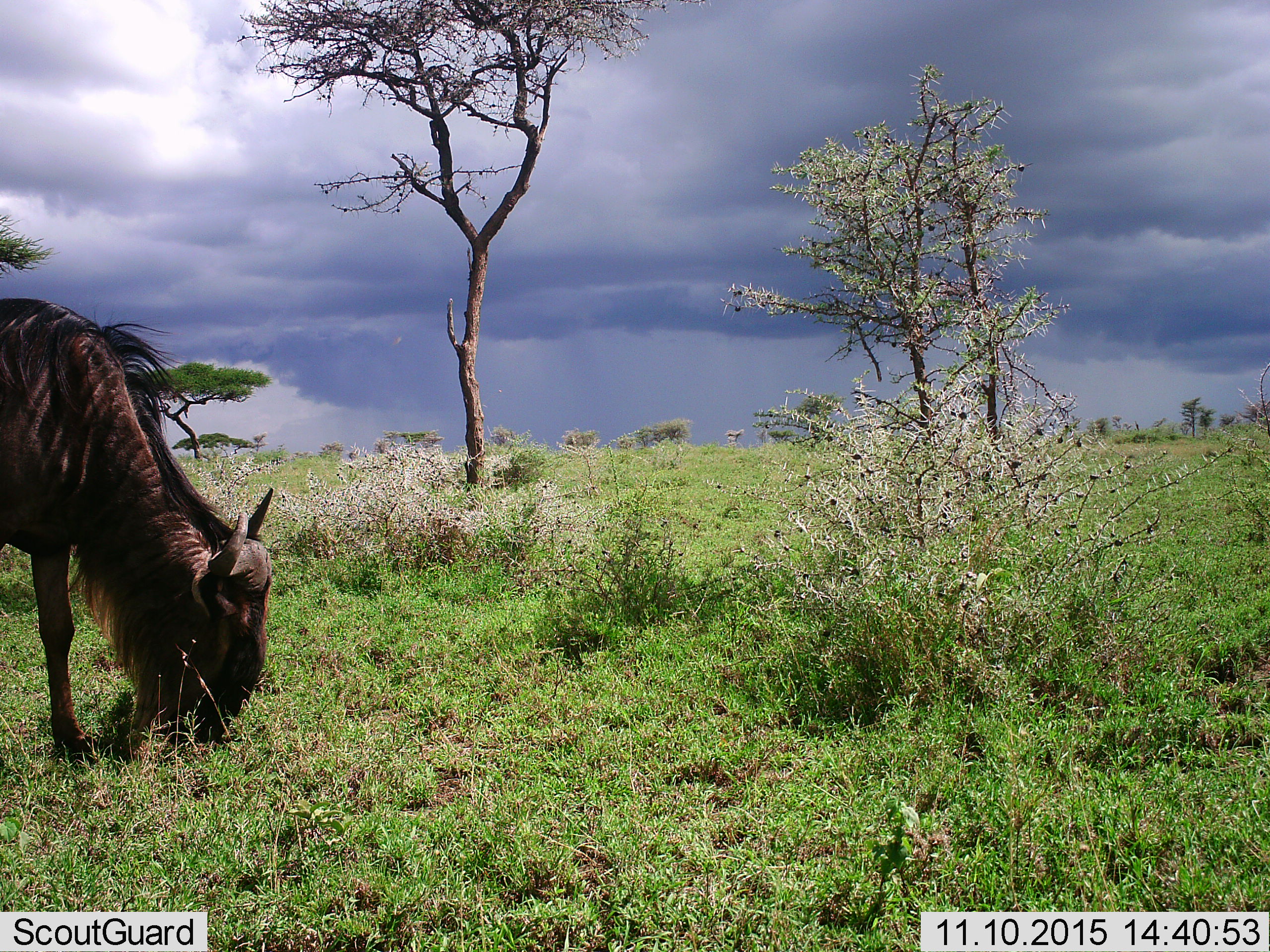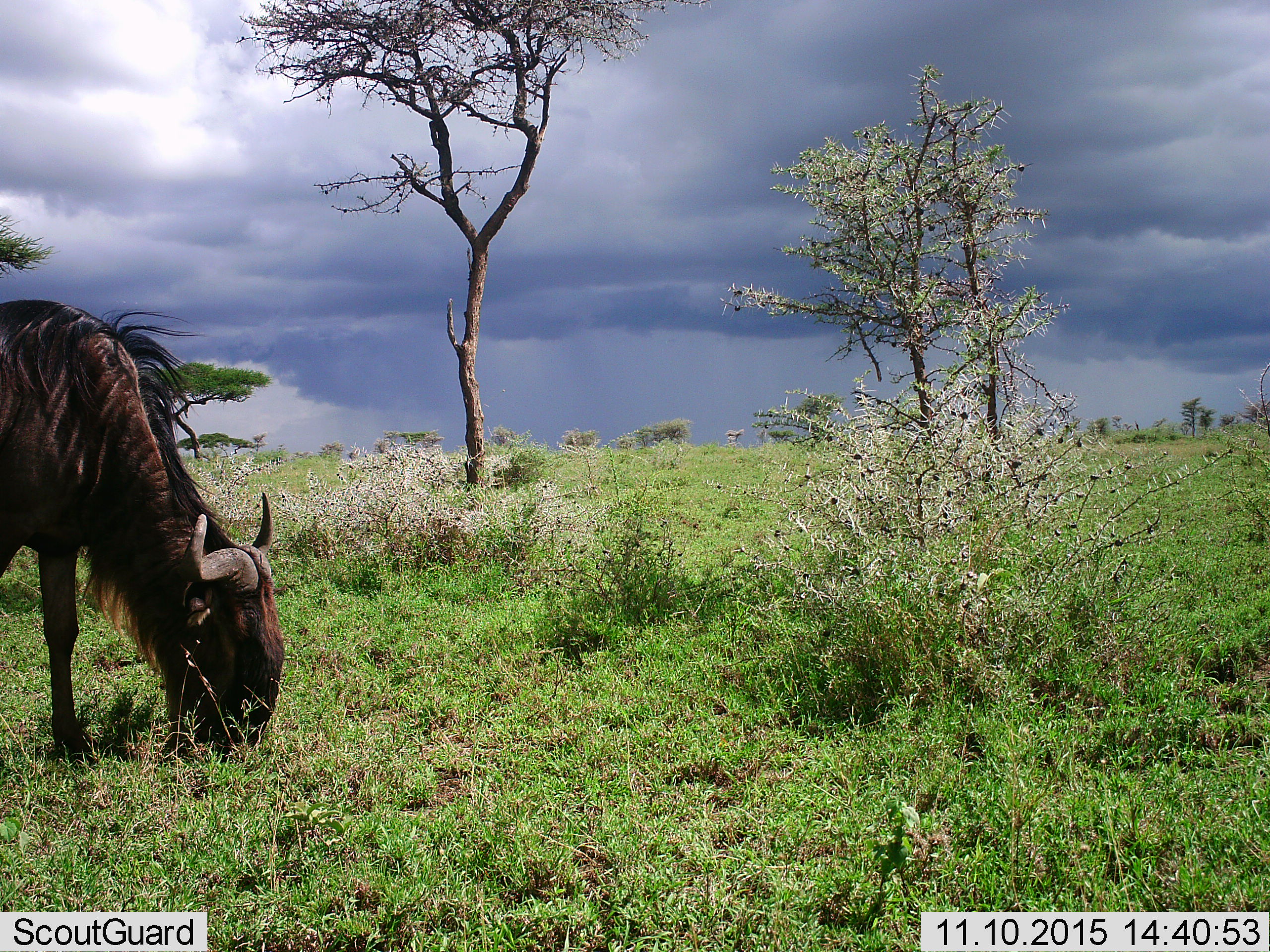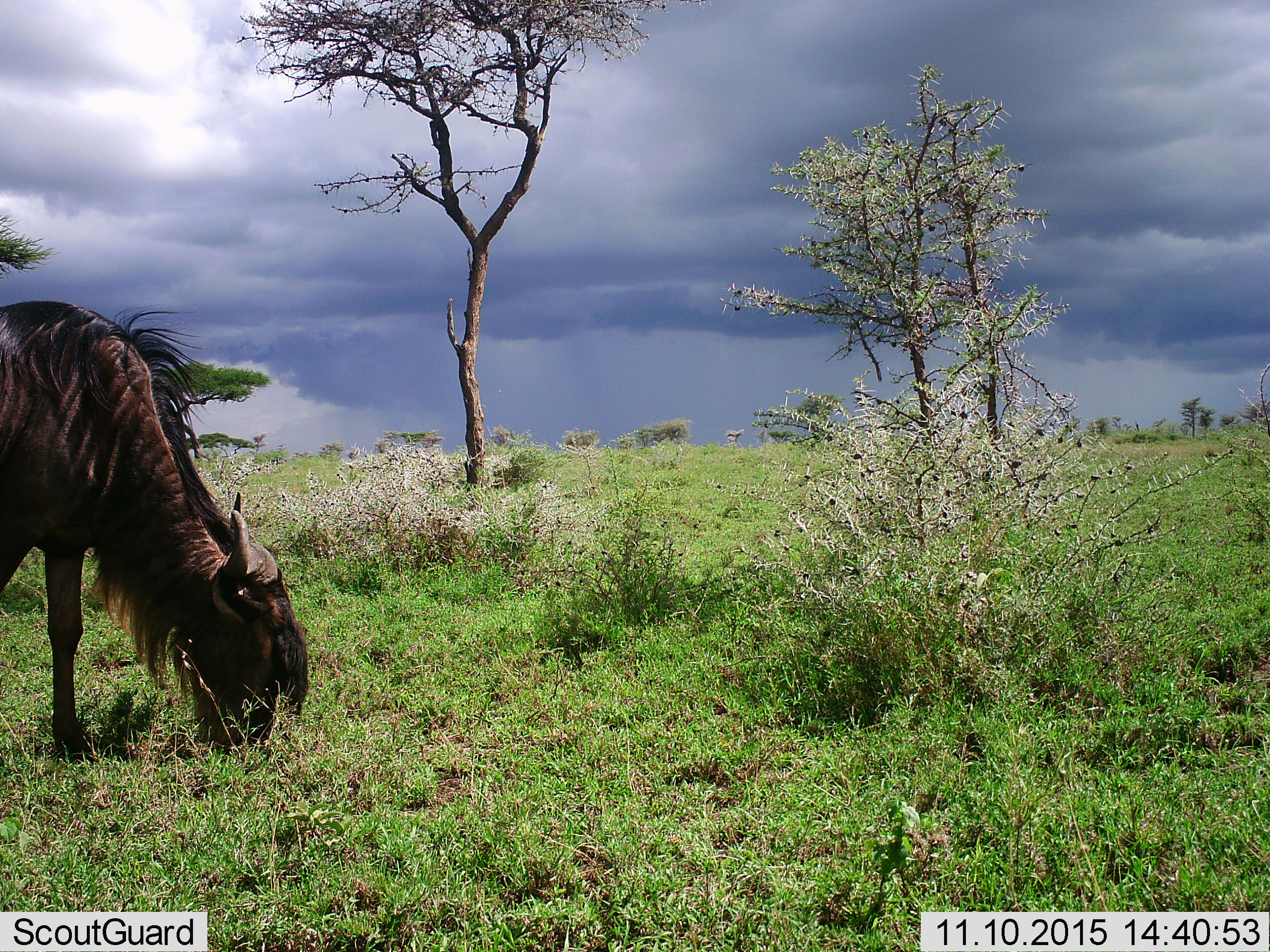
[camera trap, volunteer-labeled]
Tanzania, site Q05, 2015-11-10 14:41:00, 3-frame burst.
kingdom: Animalia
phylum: Chordata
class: Mammalia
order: Artiodactyla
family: Bovidae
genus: Connochaetes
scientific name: Connochaetes taurinus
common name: blue wildebeest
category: wildebeest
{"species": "wildebeest (blue wildebeest) (Connochaetes taurinus)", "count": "1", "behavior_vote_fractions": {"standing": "11%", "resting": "0%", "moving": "11%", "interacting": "0%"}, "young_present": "0%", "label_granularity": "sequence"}